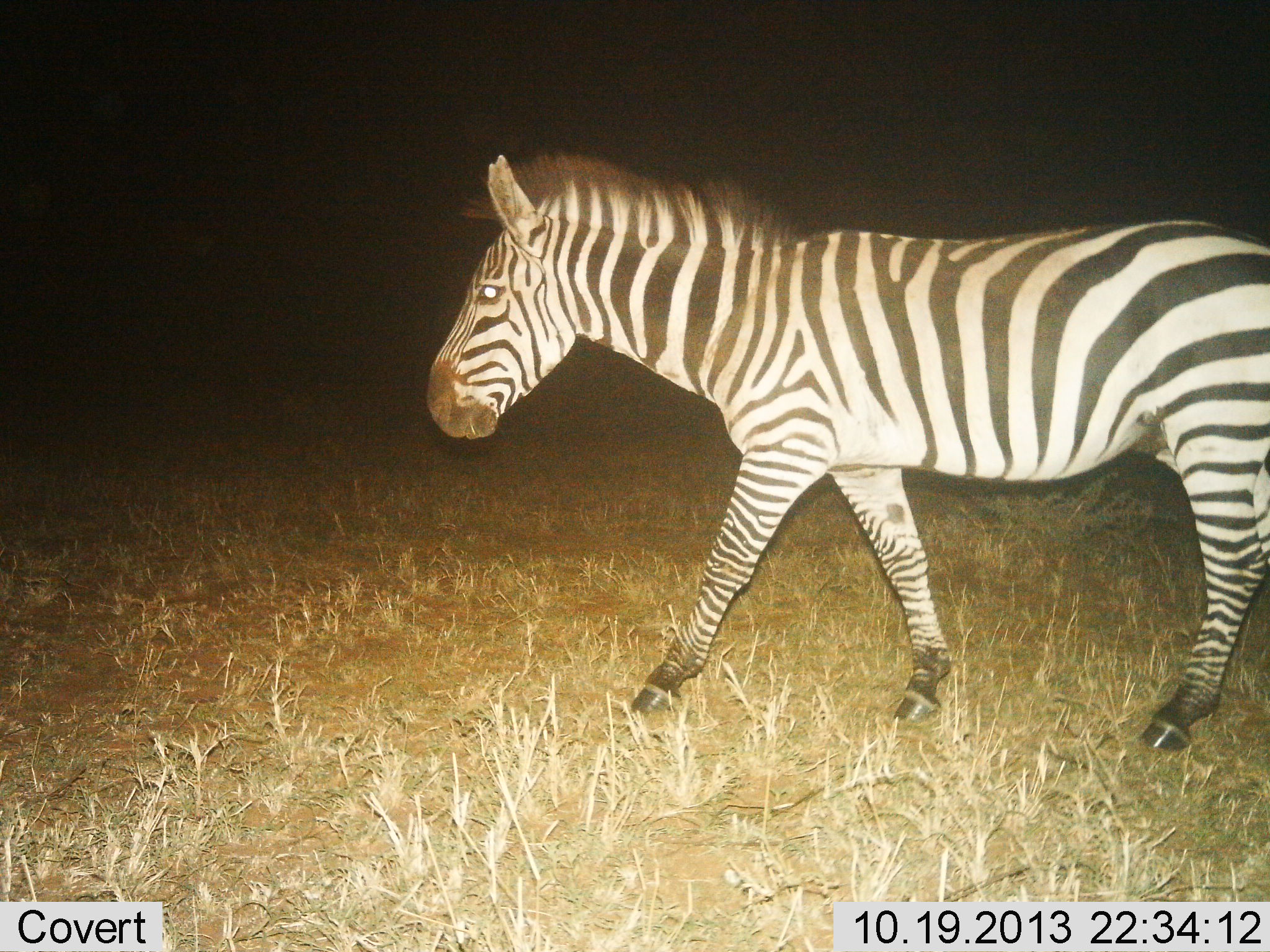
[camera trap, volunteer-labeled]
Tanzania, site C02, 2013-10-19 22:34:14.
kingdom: Animalia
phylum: Chordata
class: Mammalia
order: Perissodactyla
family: Equidae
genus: Equus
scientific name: Equus quagga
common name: plains zebra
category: zebra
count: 1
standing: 0%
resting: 0%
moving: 100%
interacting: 0%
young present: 0%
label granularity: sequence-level